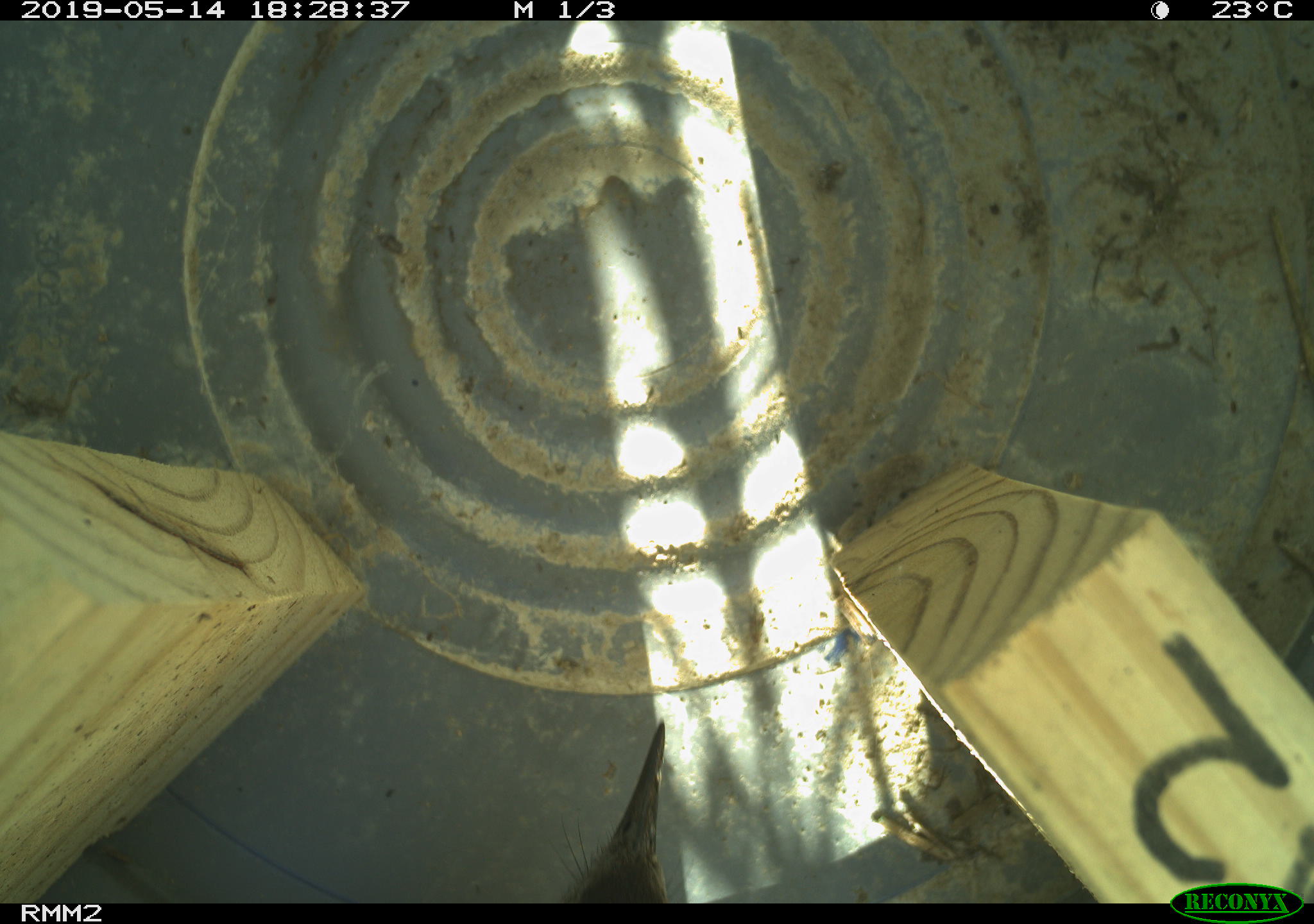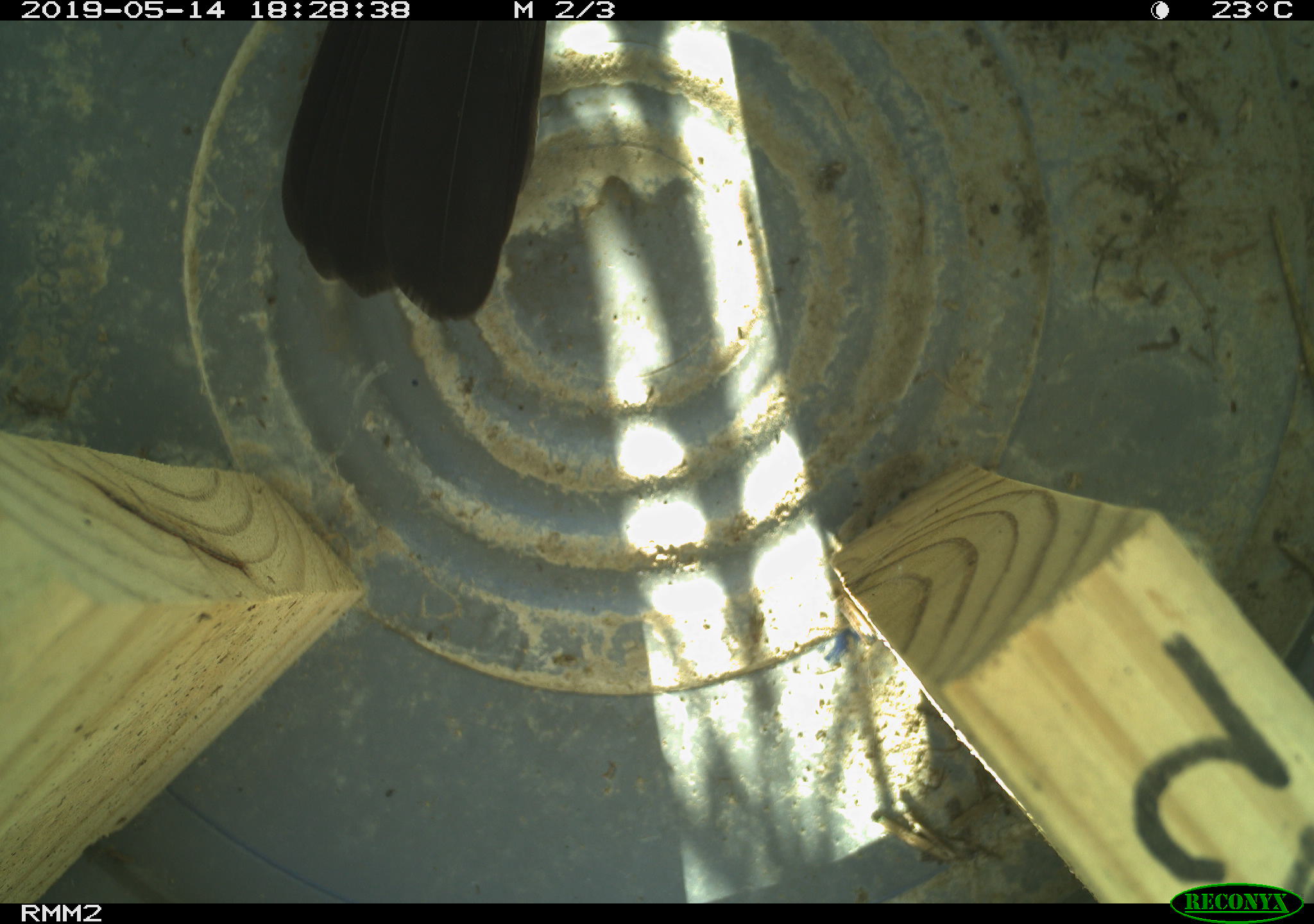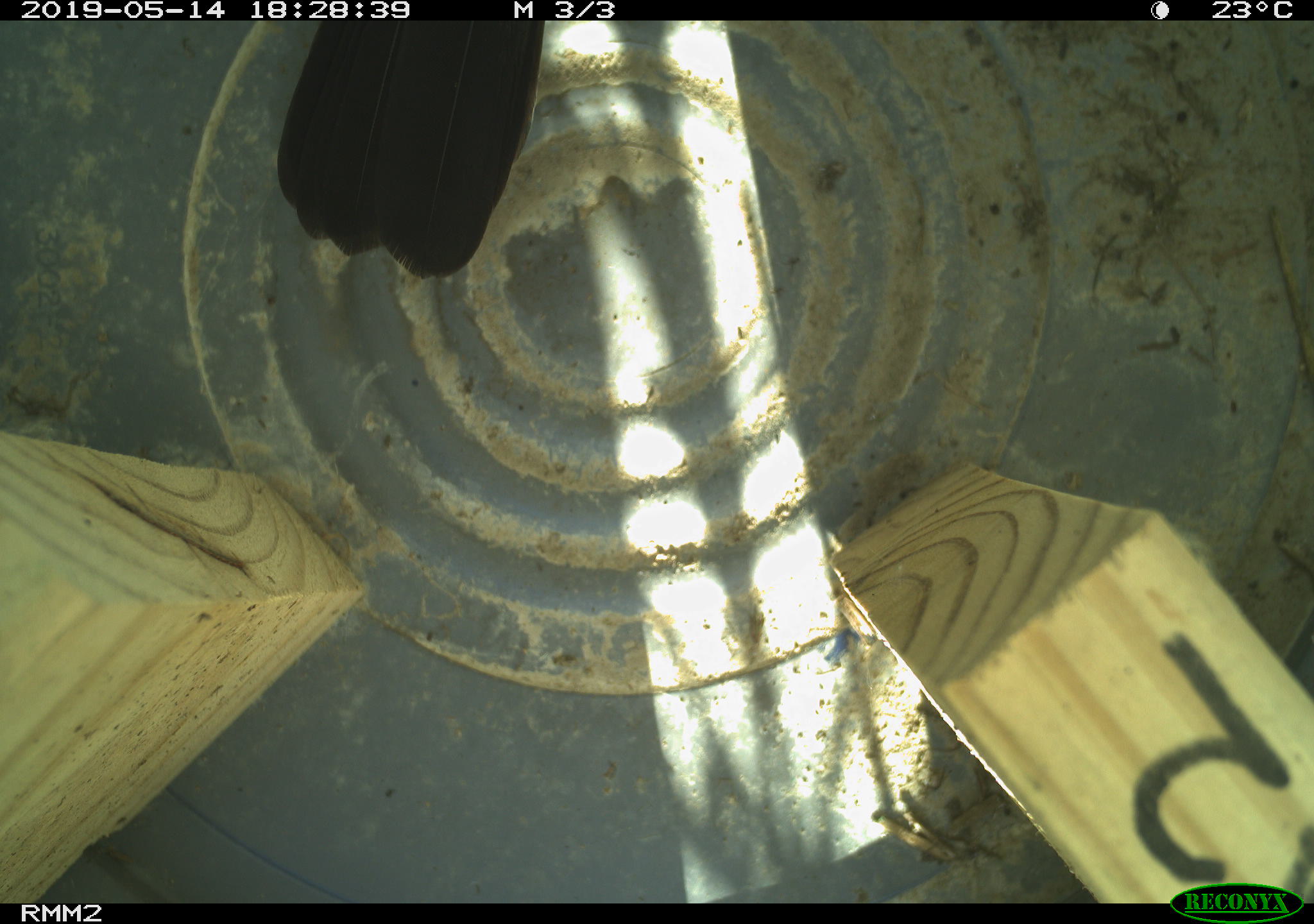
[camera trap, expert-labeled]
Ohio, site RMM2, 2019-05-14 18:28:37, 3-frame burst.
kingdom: Animalia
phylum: Chordata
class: Aves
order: Passeriformes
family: Mimidae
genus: Dumetella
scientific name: Dumetella carolinensis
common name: gray catbird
Gray catbird (Dumetella carolinensis).